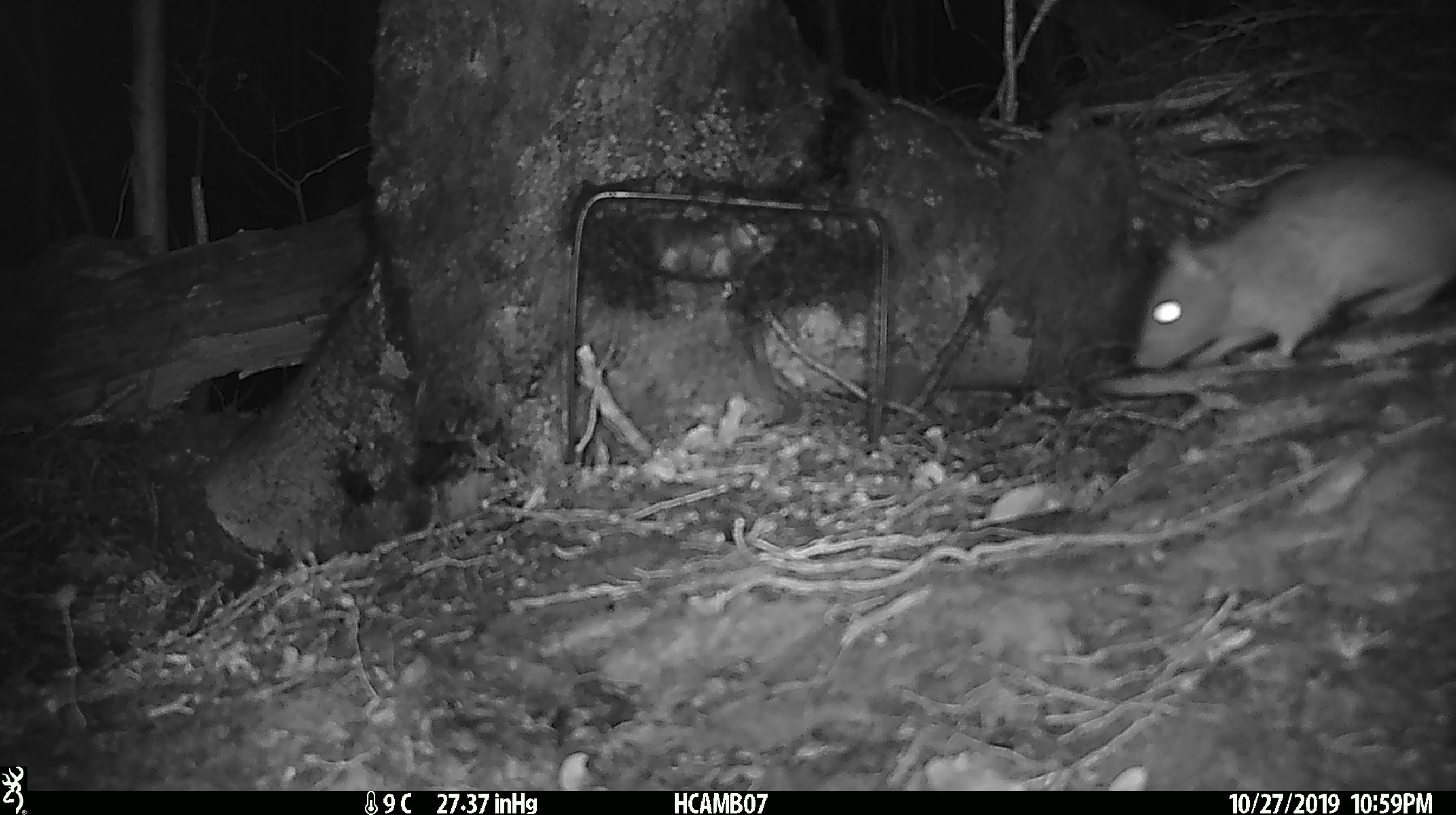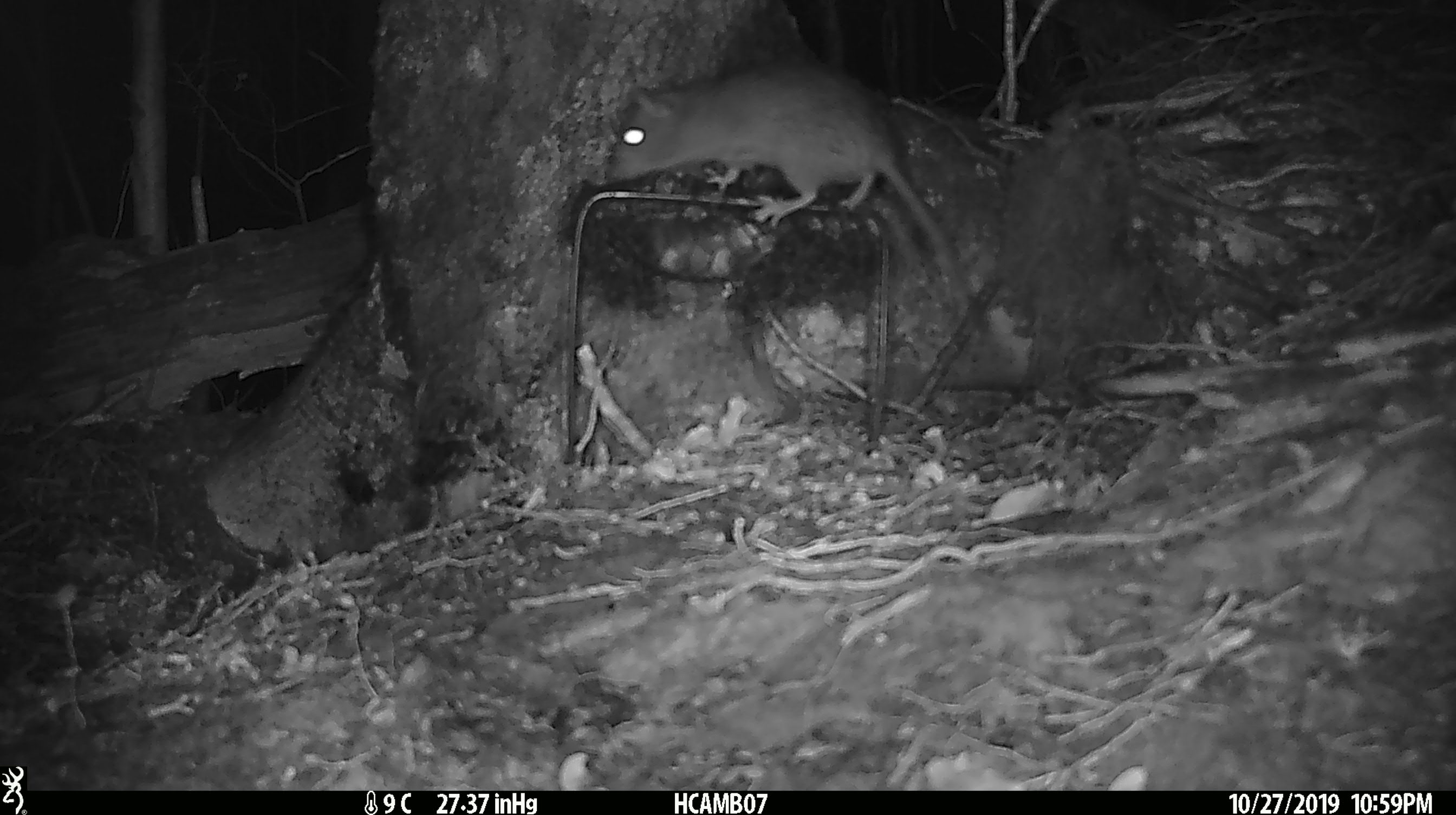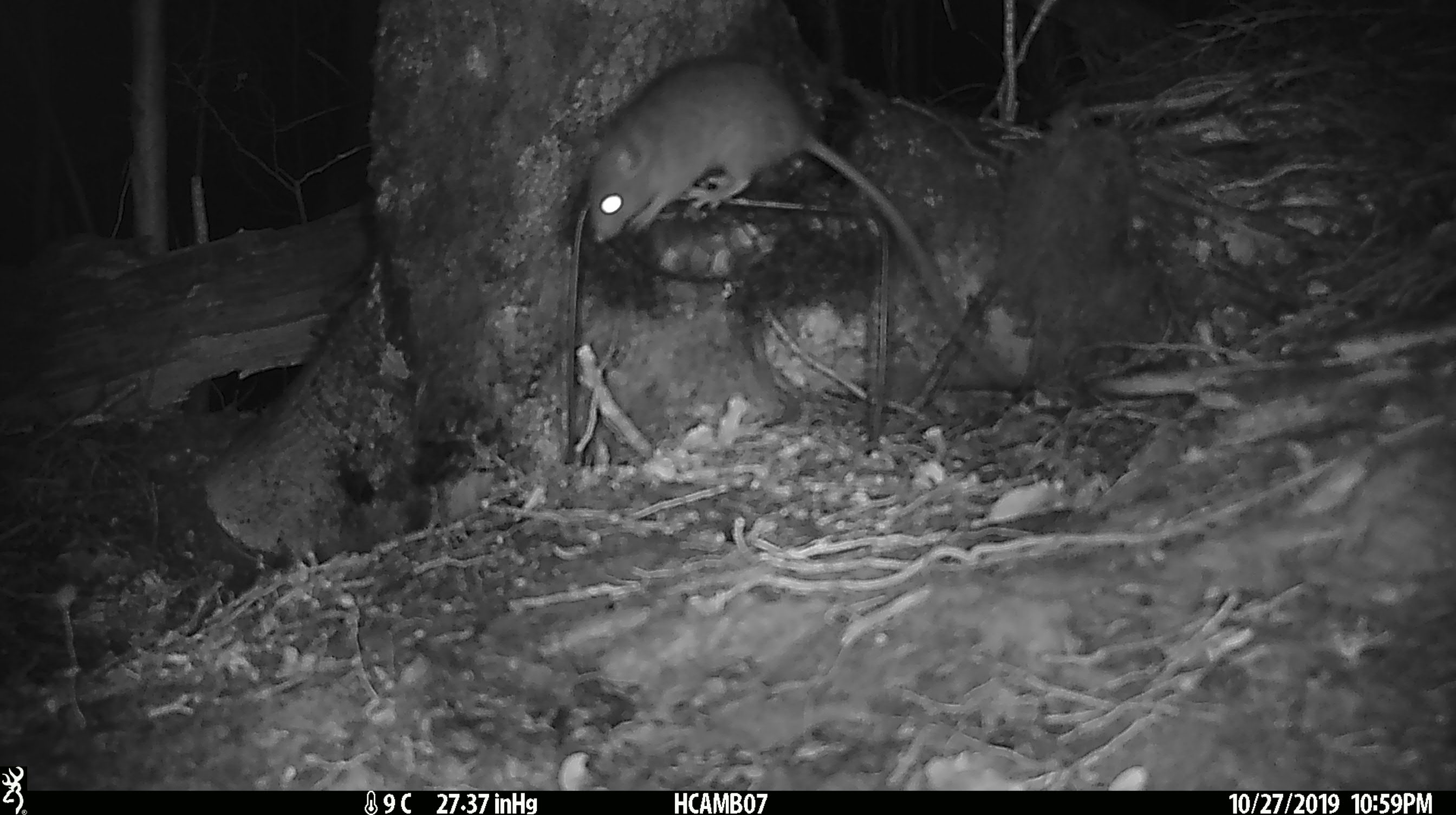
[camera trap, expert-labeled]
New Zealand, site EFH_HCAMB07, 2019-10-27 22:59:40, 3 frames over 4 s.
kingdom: Animalia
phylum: Chordata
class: Mammalia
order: Rodentia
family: Muridae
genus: Mus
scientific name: Mus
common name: mouse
Mouse (Mus).